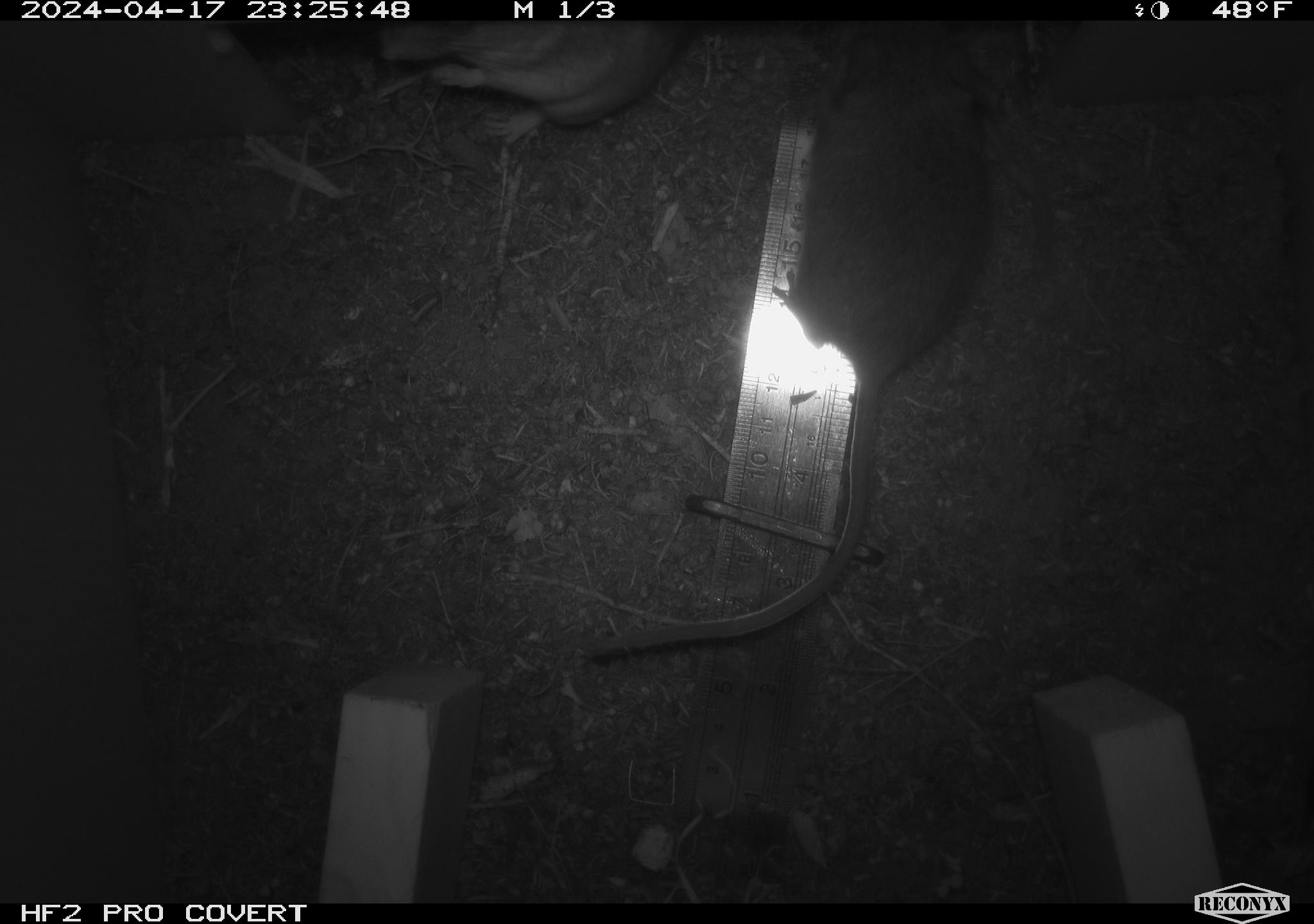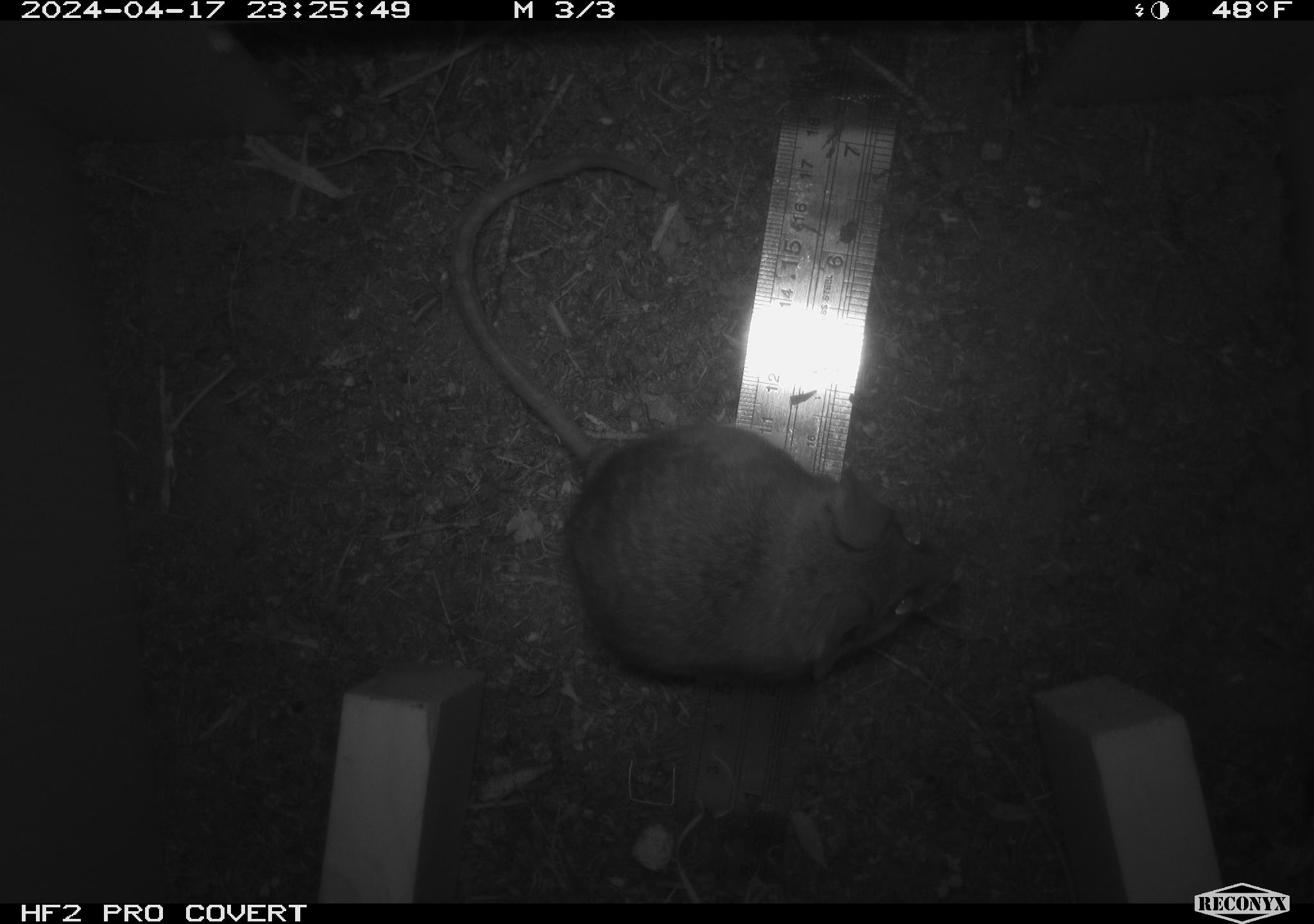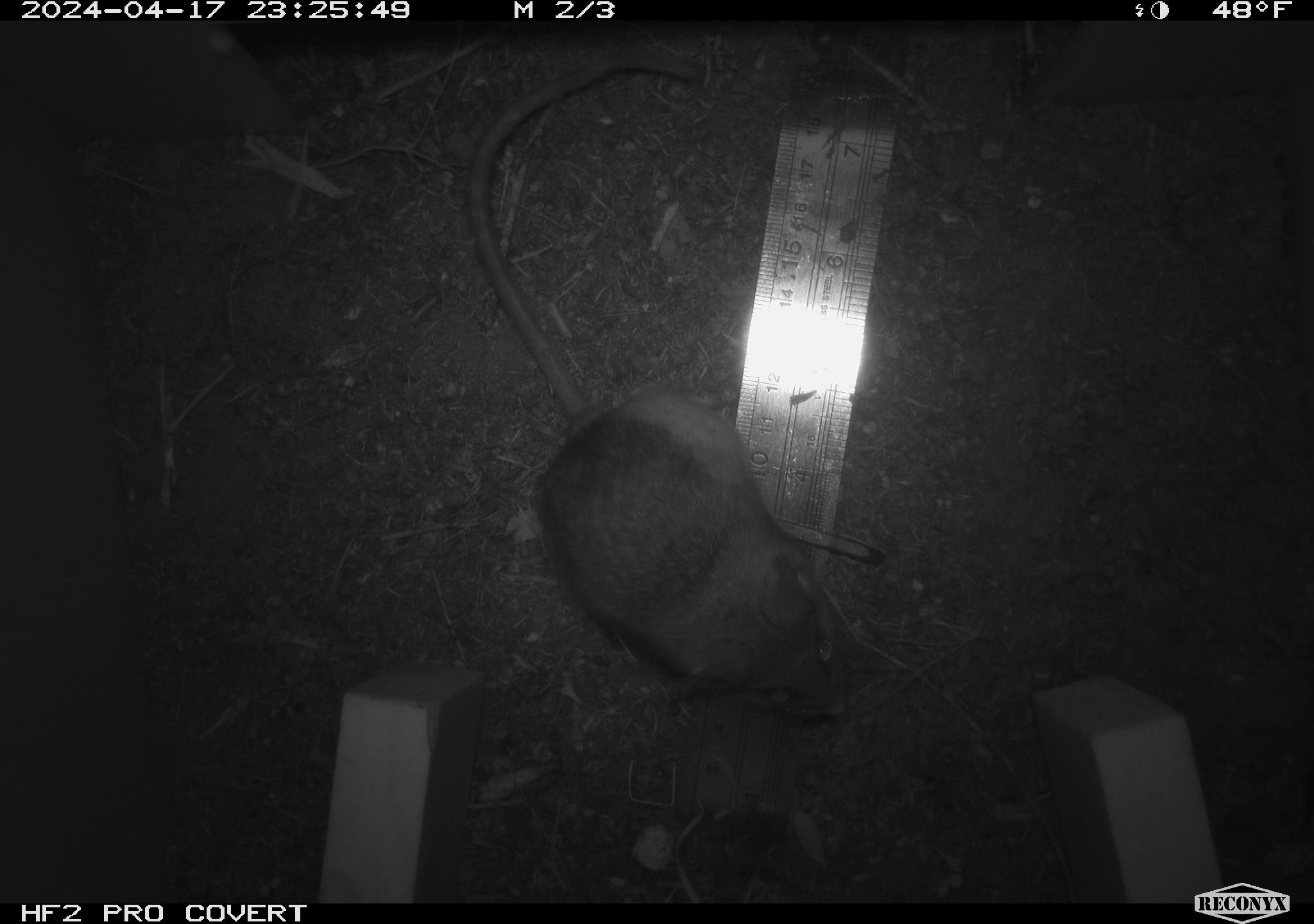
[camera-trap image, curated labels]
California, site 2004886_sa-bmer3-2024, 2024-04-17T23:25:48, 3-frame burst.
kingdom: Animalia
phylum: Chordata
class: Mammalia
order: Rodentia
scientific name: Rodentia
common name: mouse species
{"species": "mouse species (Rodentia)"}